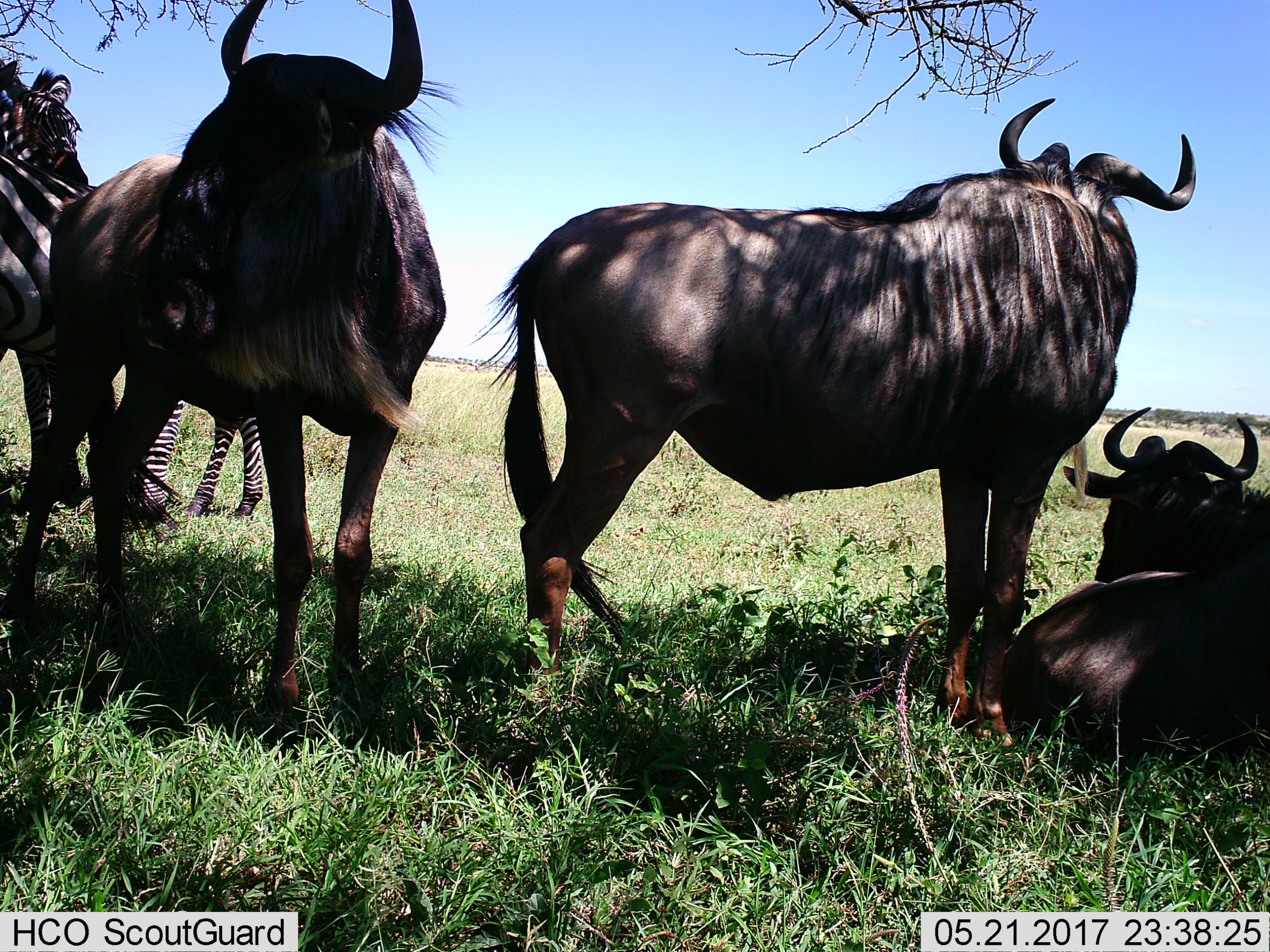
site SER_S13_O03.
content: unidentified animal